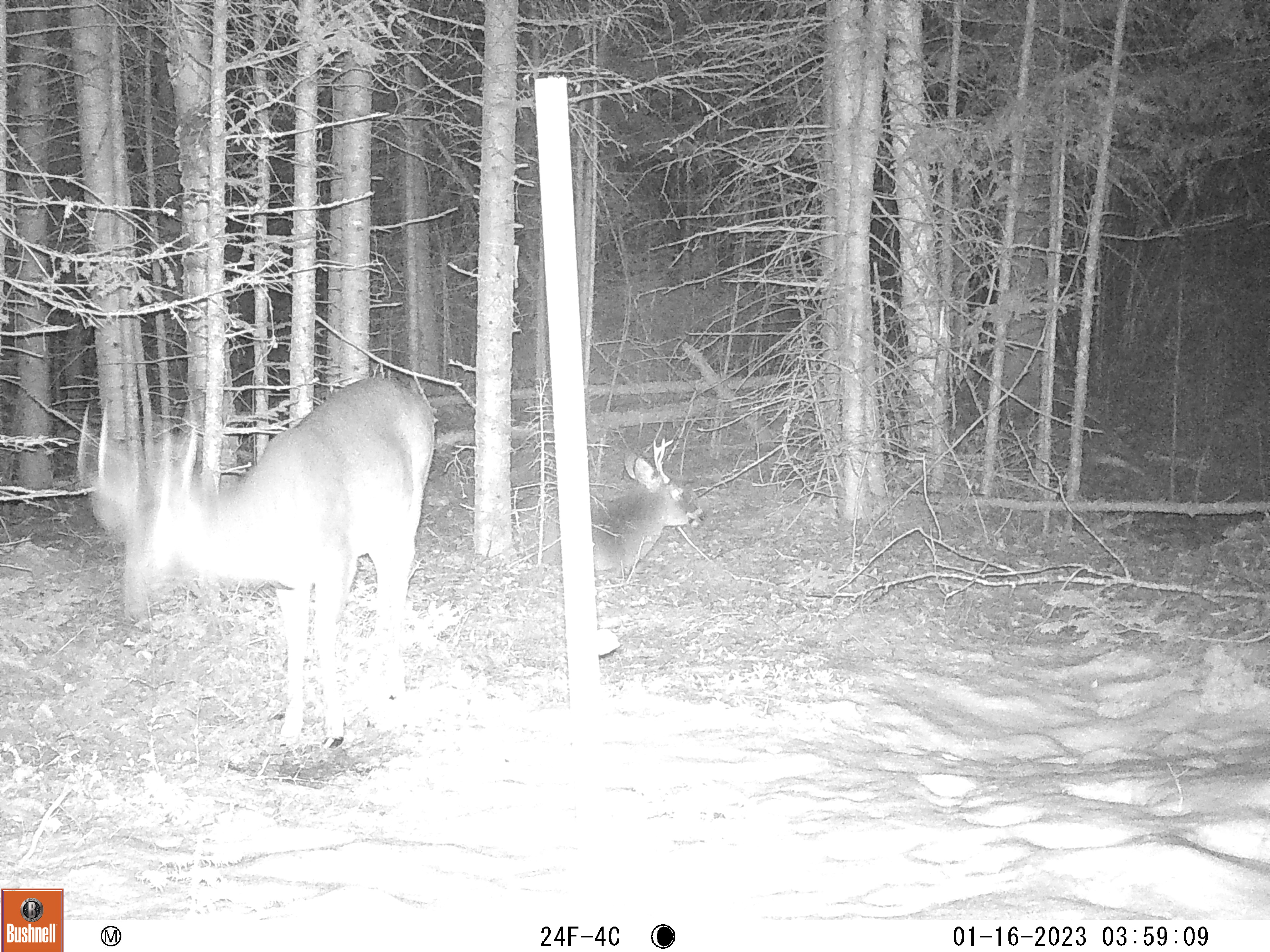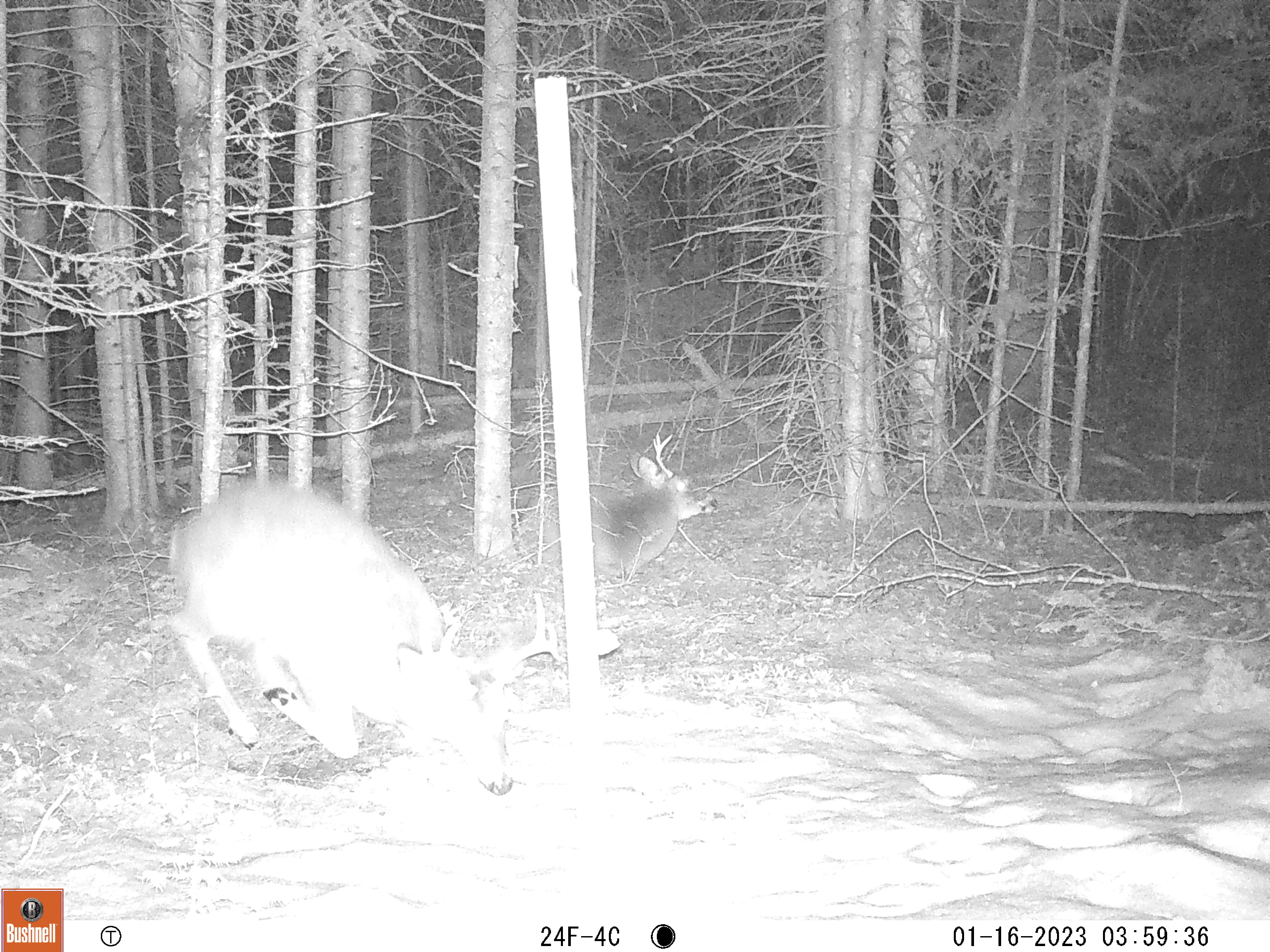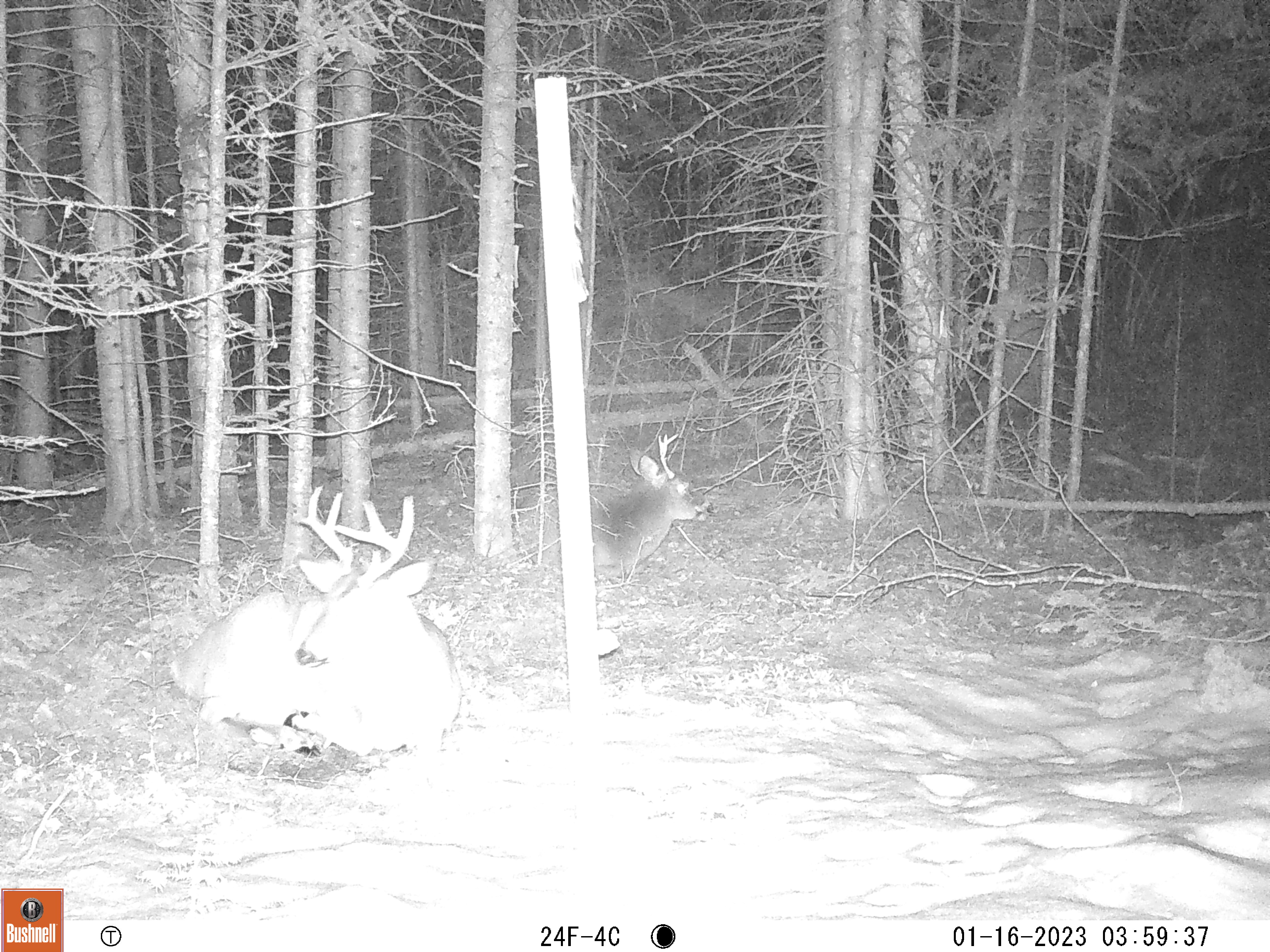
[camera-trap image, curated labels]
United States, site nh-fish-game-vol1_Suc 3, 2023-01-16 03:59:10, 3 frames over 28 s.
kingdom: Animalia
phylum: Chordata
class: Mammalia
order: Artiodactyla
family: Cervidae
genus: Odocoileus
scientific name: Odocoileus virginianus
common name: white-tailed deer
White-tailed deer (Odocoileus virginianus).